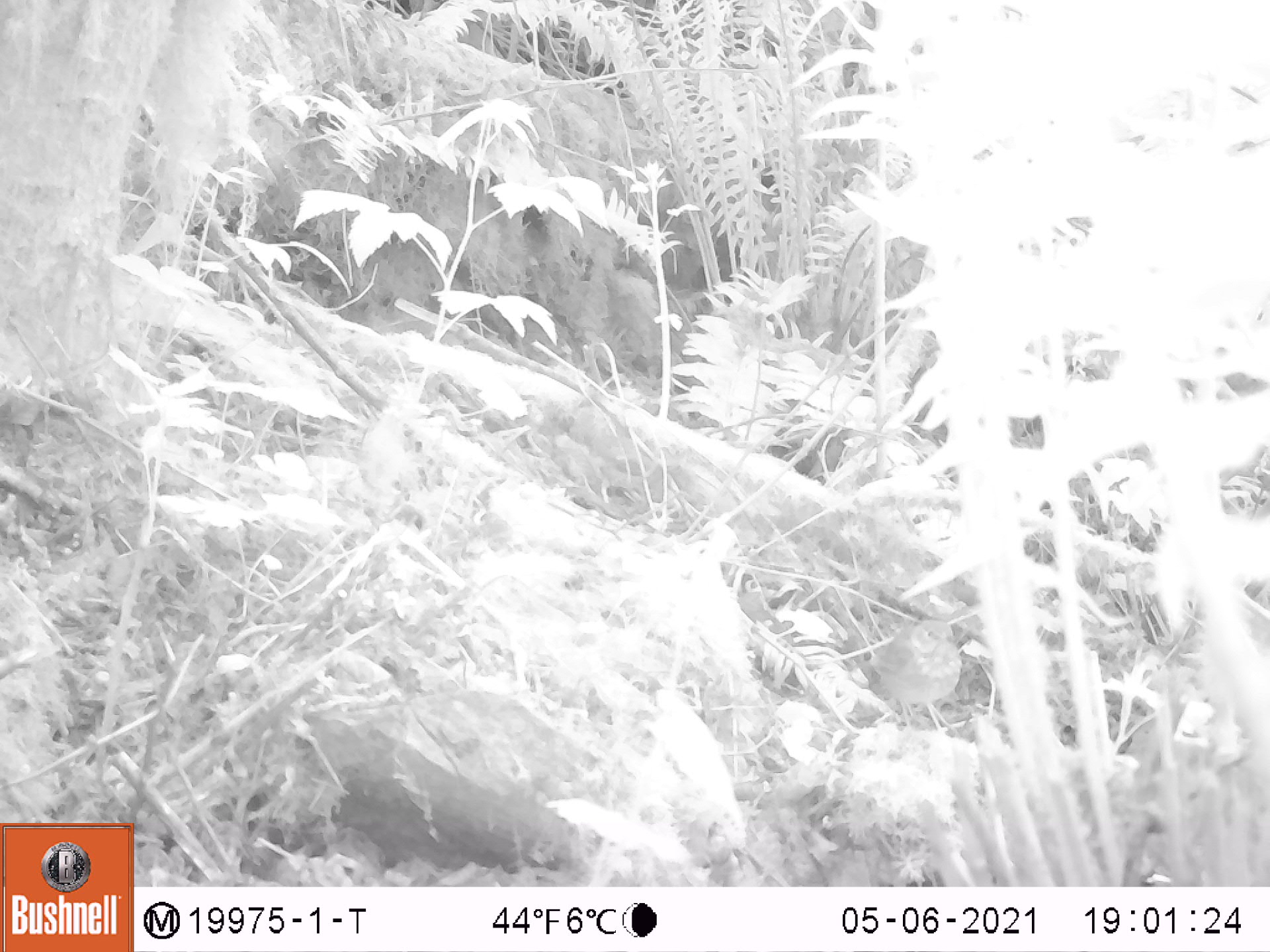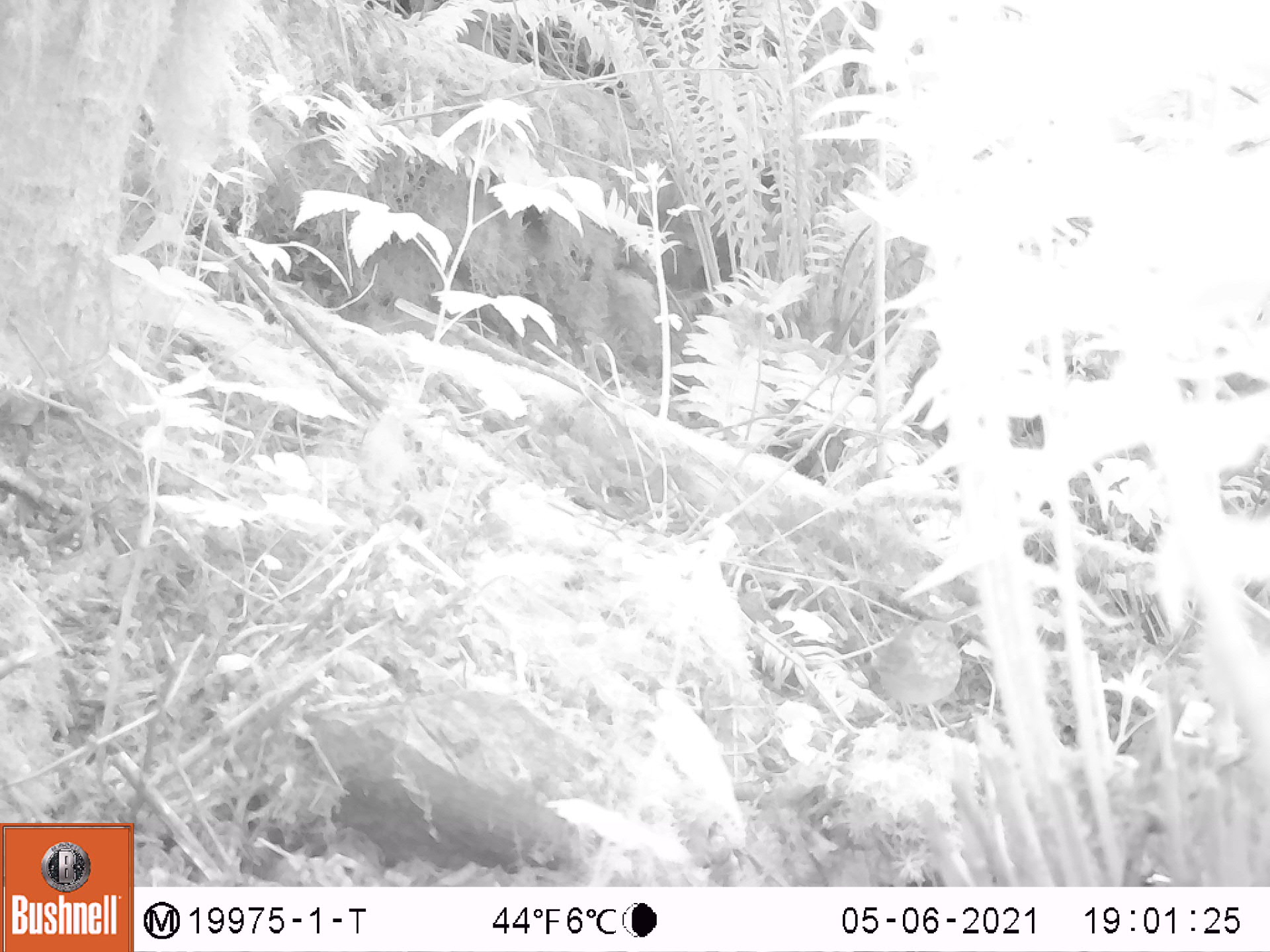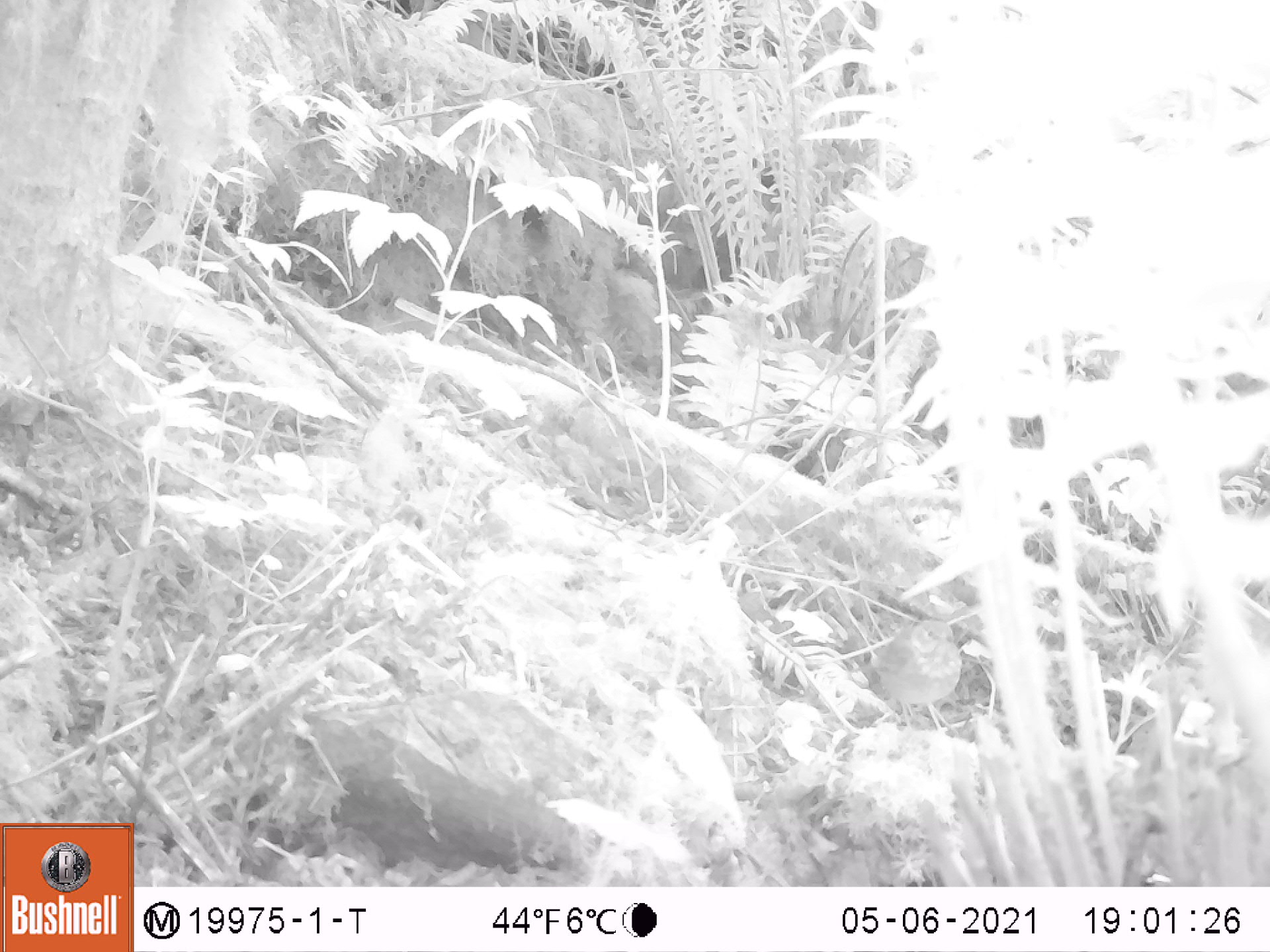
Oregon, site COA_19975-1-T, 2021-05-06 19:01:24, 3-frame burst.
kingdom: Animalia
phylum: Chordata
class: Aves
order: Passeriformes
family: Turdidae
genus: Catharus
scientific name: Catharus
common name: brown thrushes and nightingale-thrushes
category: catharus species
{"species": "catharus species (brown thrushes and nightingale-thrushes) (Catharus)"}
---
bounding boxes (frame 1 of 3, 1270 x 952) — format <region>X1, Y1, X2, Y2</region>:
catharus species: <region>860, 604, 972, 739</region>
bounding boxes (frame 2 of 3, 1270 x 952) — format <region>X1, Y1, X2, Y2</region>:
catharus species: <region>853, 602, 965, 746</region>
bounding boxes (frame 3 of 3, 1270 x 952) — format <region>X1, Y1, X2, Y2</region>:
catharus species: <region>860, 612, 969, 744</region>